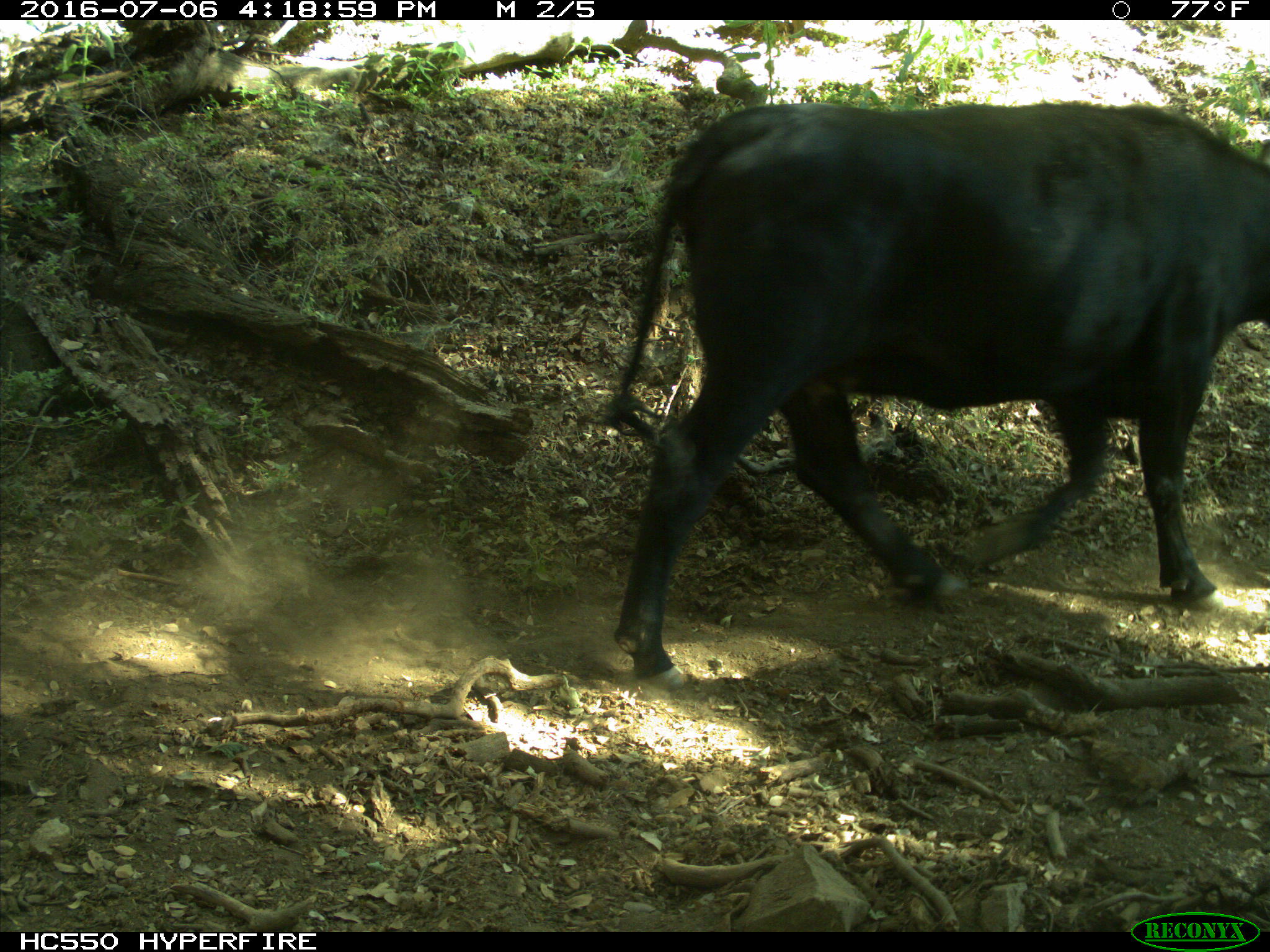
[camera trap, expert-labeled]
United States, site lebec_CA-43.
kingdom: Animalia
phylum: Chordata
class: Mammalia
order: Artiodactyla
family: Bovidae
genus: Bos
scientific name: Bos taurus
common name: domestic cow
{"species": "Bos taurus (domestic cow)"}